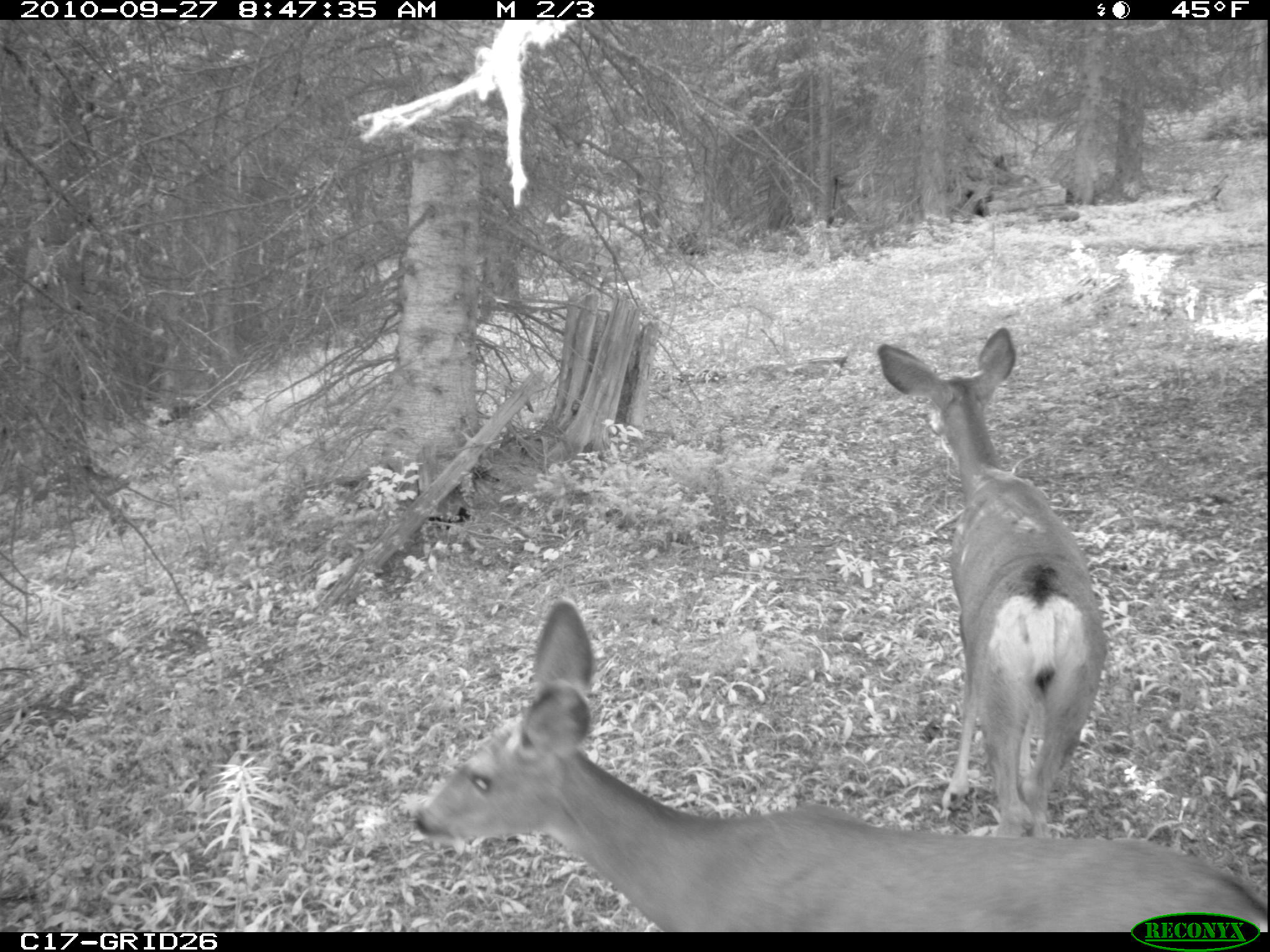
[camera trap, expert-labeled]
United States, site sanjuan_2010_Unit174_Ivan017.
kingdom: Animalia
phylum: Chordata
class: Mammalia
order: Artiodactyla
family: Cervidae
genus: Odocoileus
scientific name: Odocoileus hemionus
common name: mule deer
Odocoileus hemionus (mule deer).